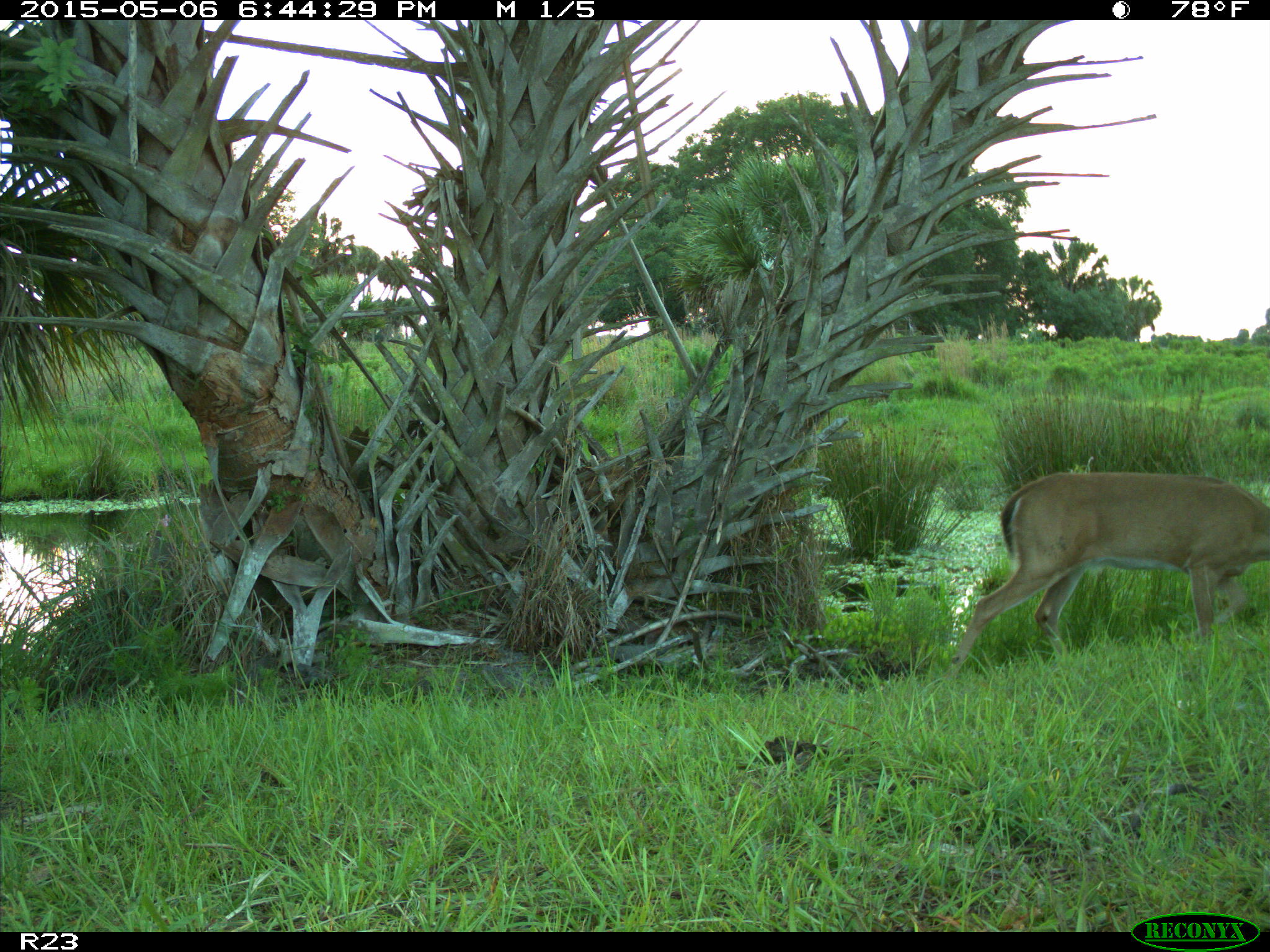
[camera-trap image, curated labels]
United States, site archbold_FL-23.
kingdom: Animalia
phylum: Chordata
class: Mammalia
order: Artiodactyla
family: Bovidae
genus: Bos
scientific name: Bos taurus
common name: domestic cow